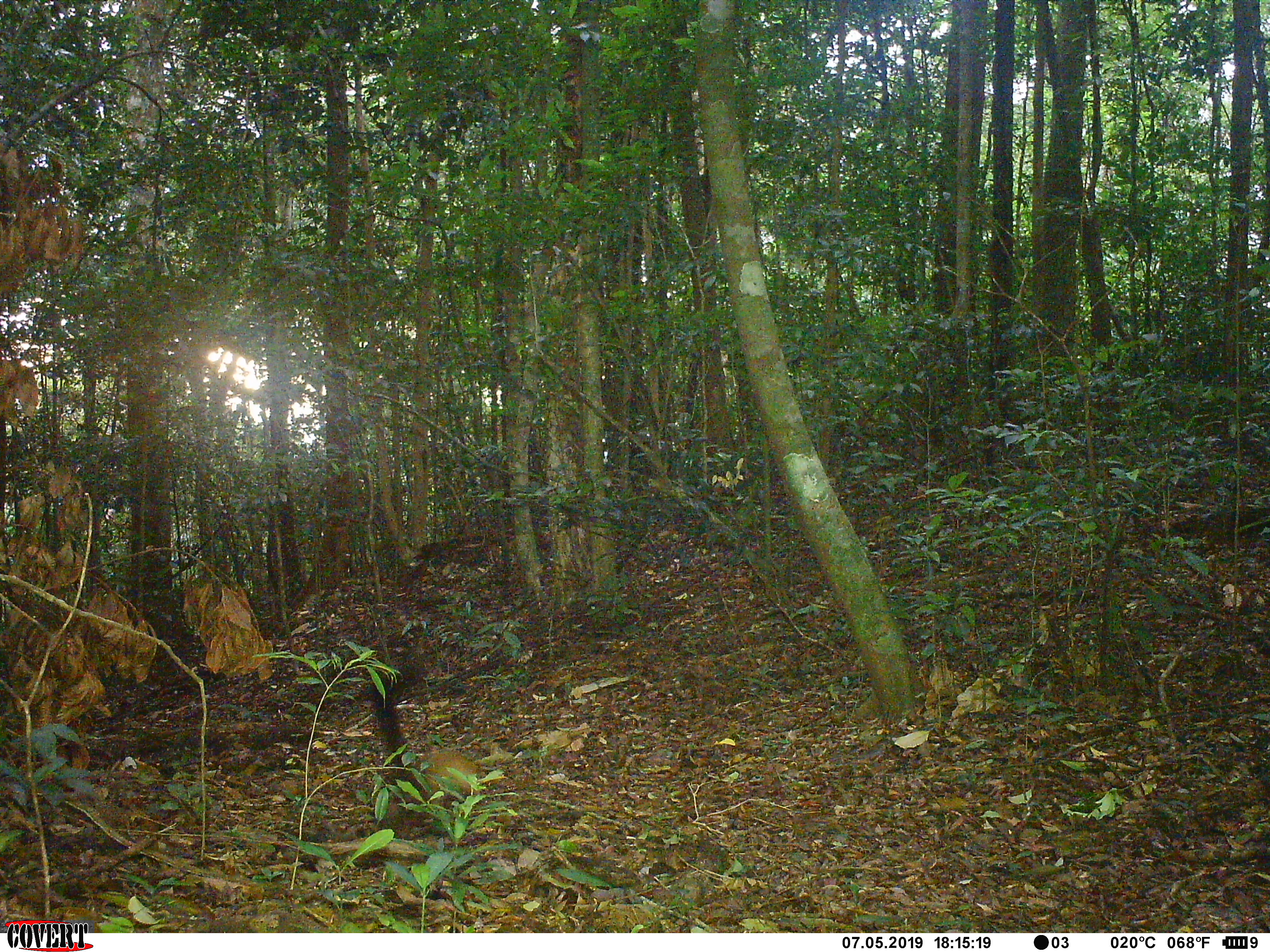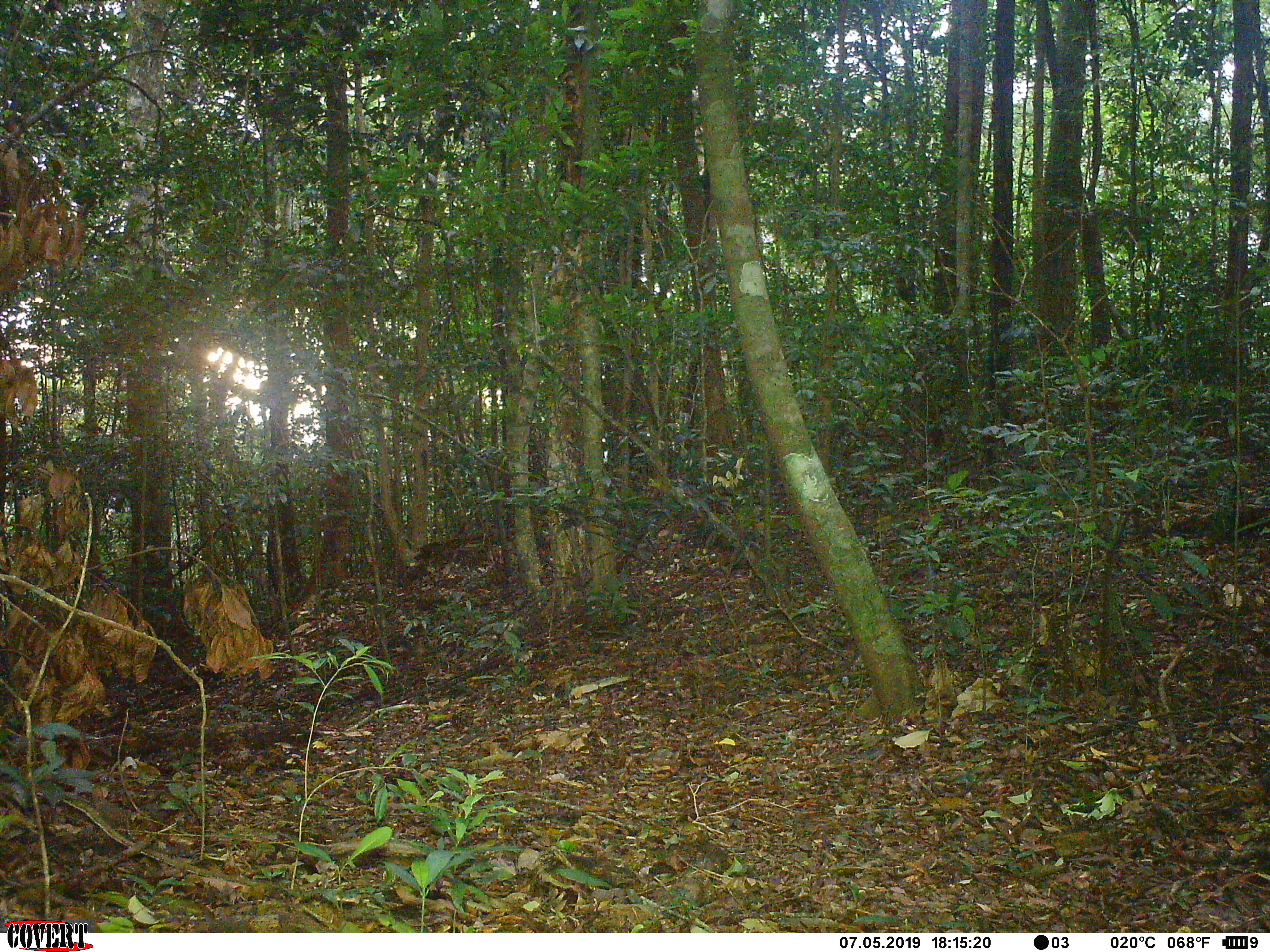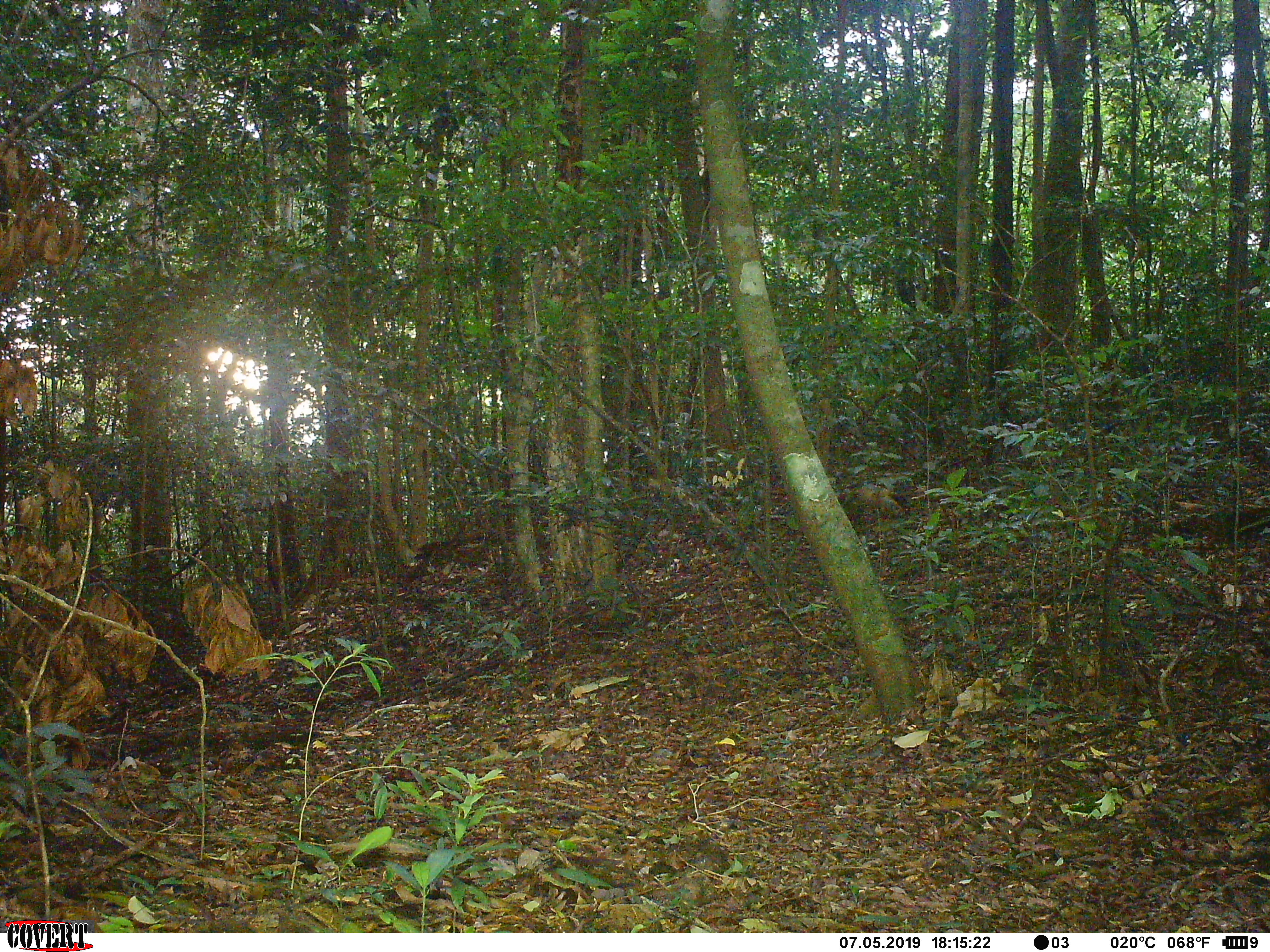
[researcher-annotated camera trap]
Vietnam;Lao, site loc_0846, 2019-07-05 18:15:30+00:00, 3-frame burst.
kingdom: Animalia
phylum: Chordata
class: Mammalia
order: Carnivora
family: Mustelidae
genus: Martes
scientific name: Martes flavigula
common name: yellow-throated marten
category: yellow throated marten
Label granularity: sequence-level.